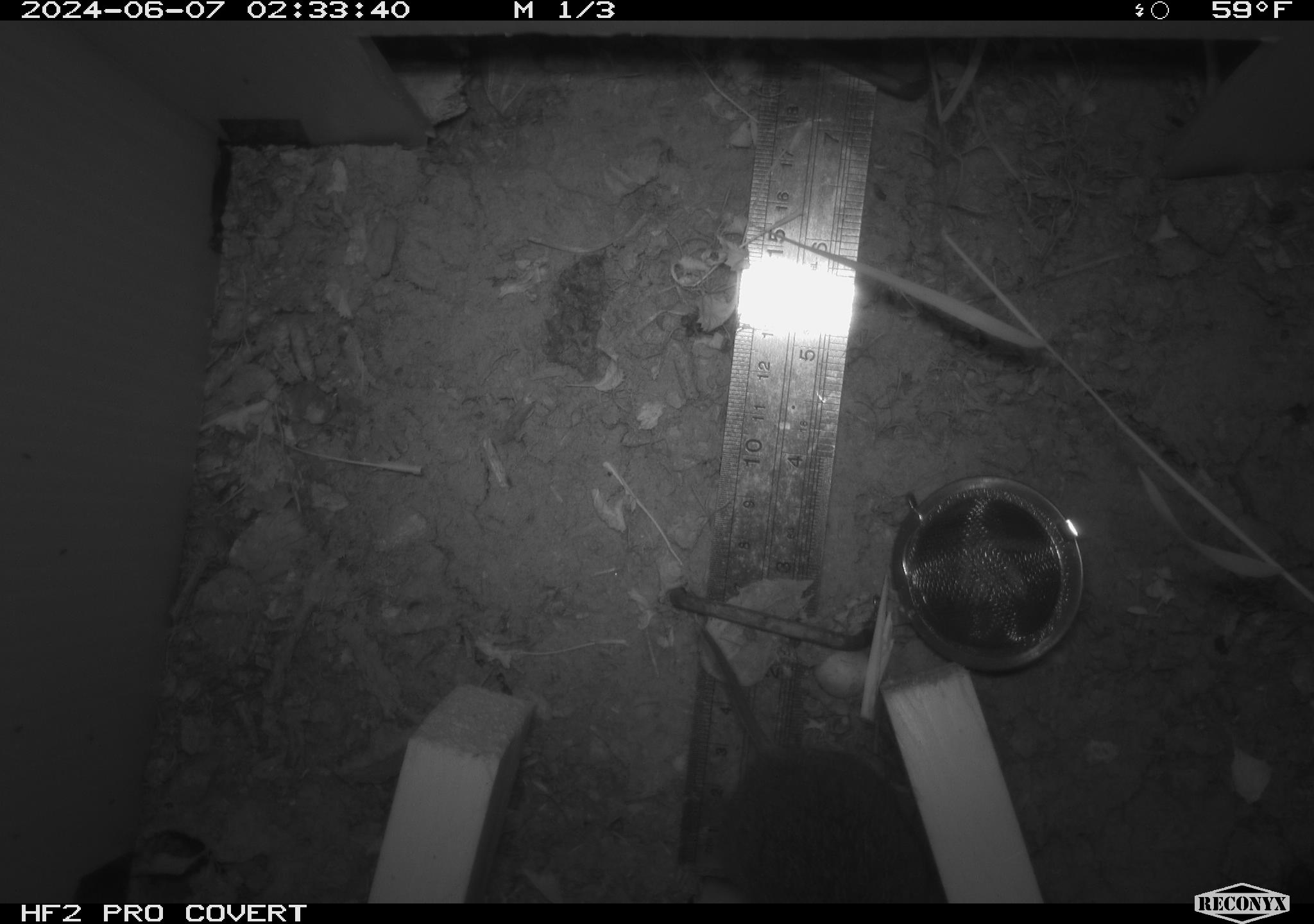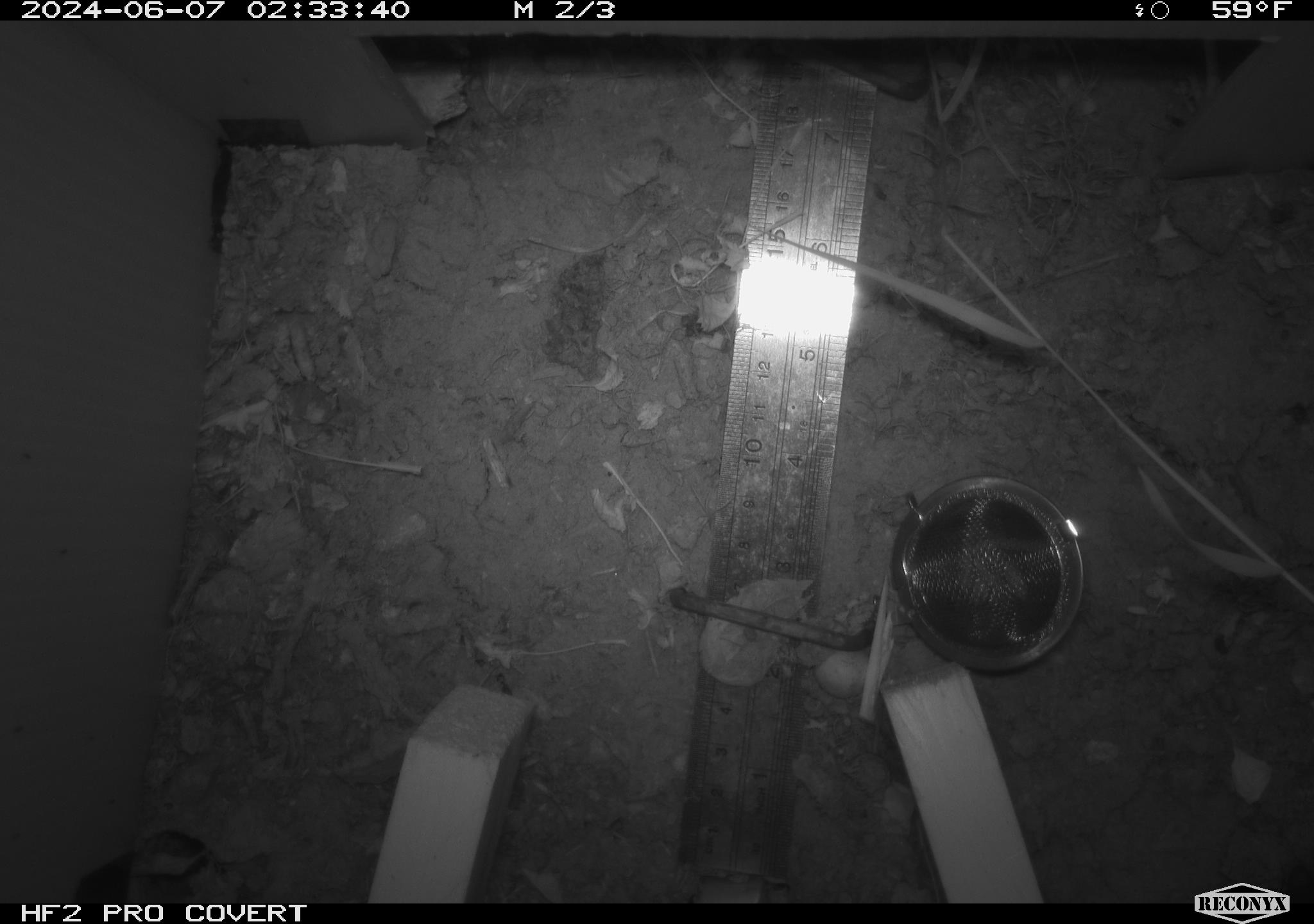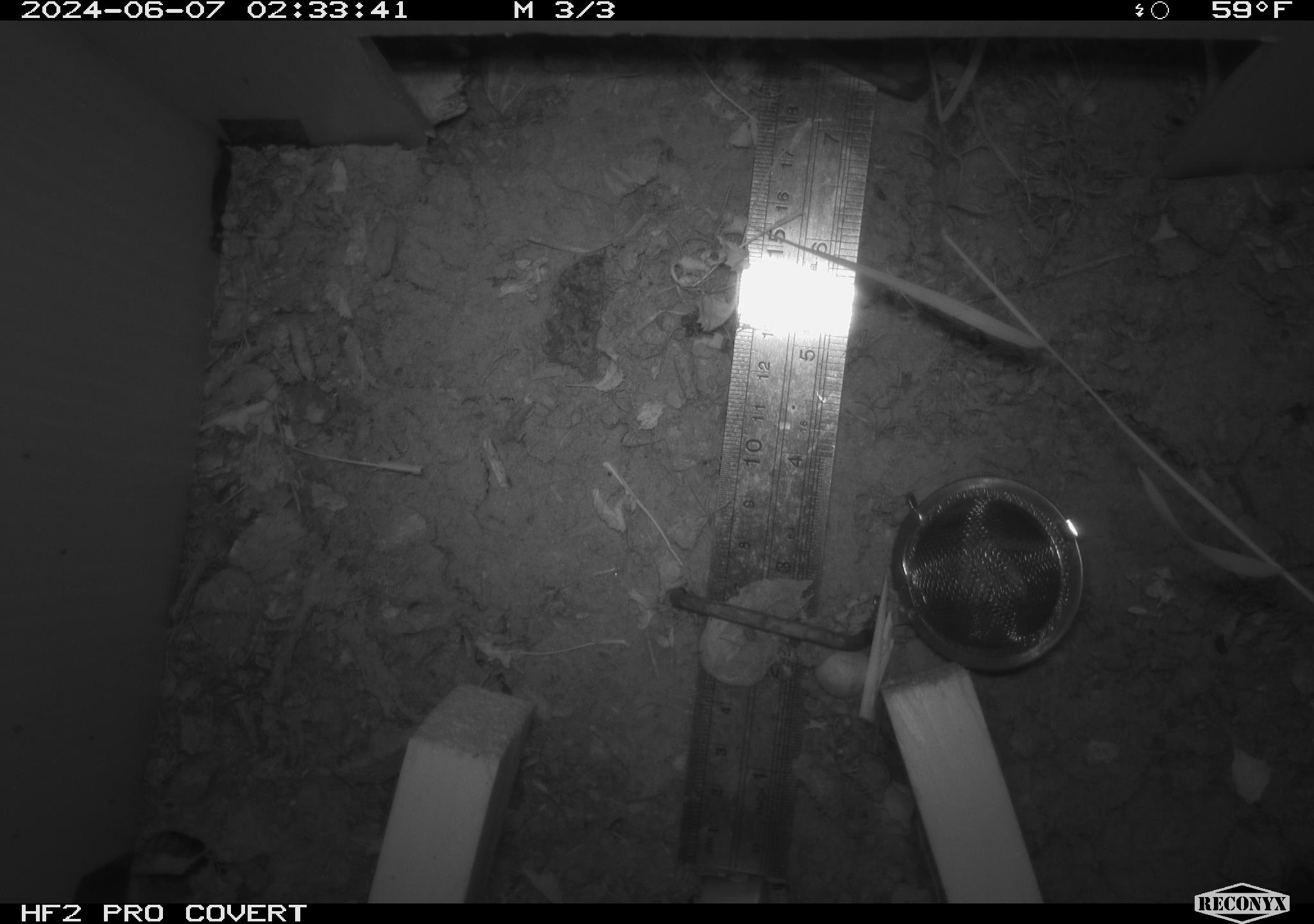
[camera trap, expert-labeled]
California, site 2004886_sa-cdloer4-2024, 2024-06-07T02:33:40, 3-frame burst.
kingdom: Animalia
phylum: Chordata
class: Mammalia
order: Rodentia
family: Cricetidae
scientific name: Arvicolinae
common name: voles, lemmings, and muskrats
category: arvicolinae subfamily